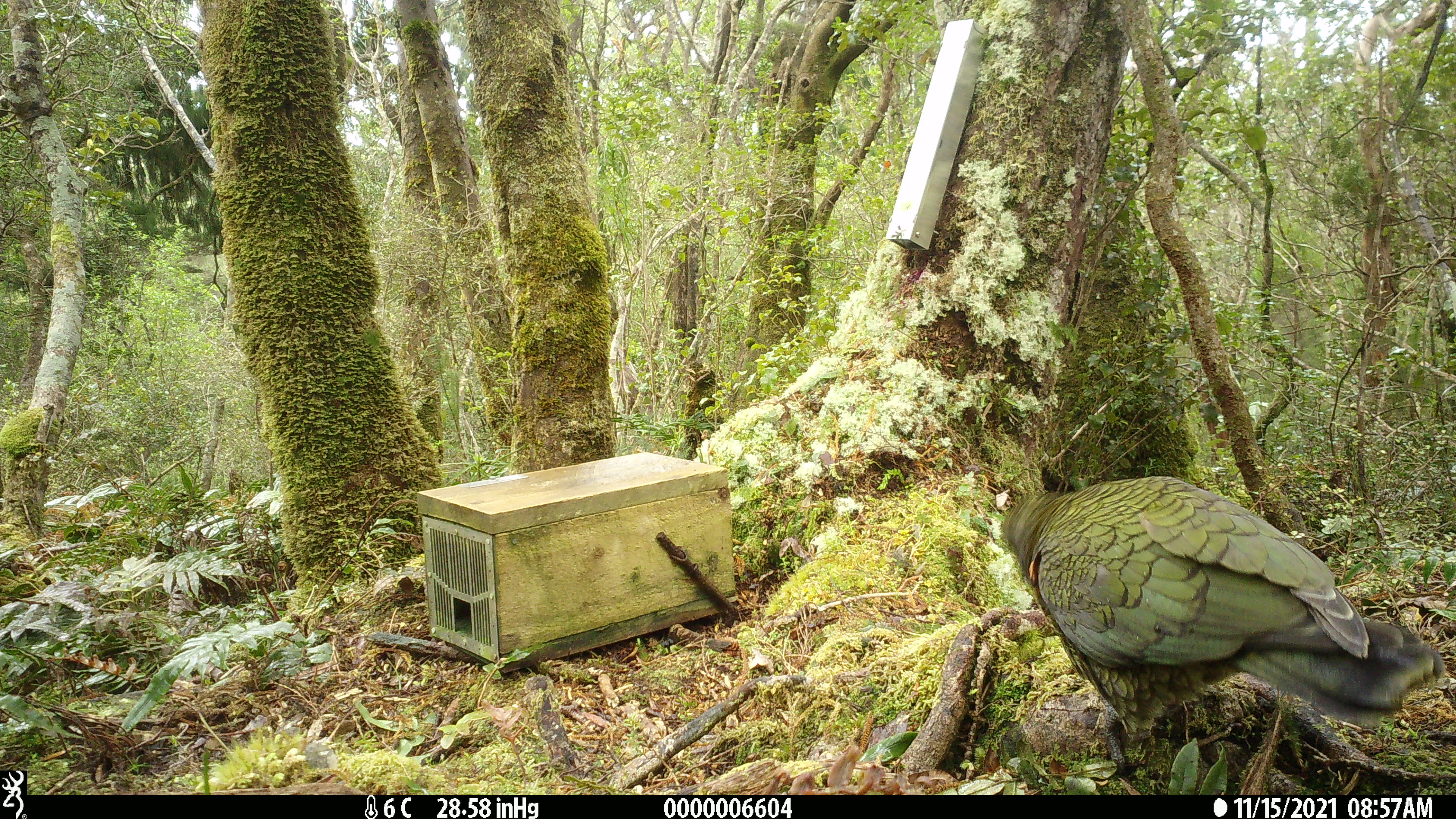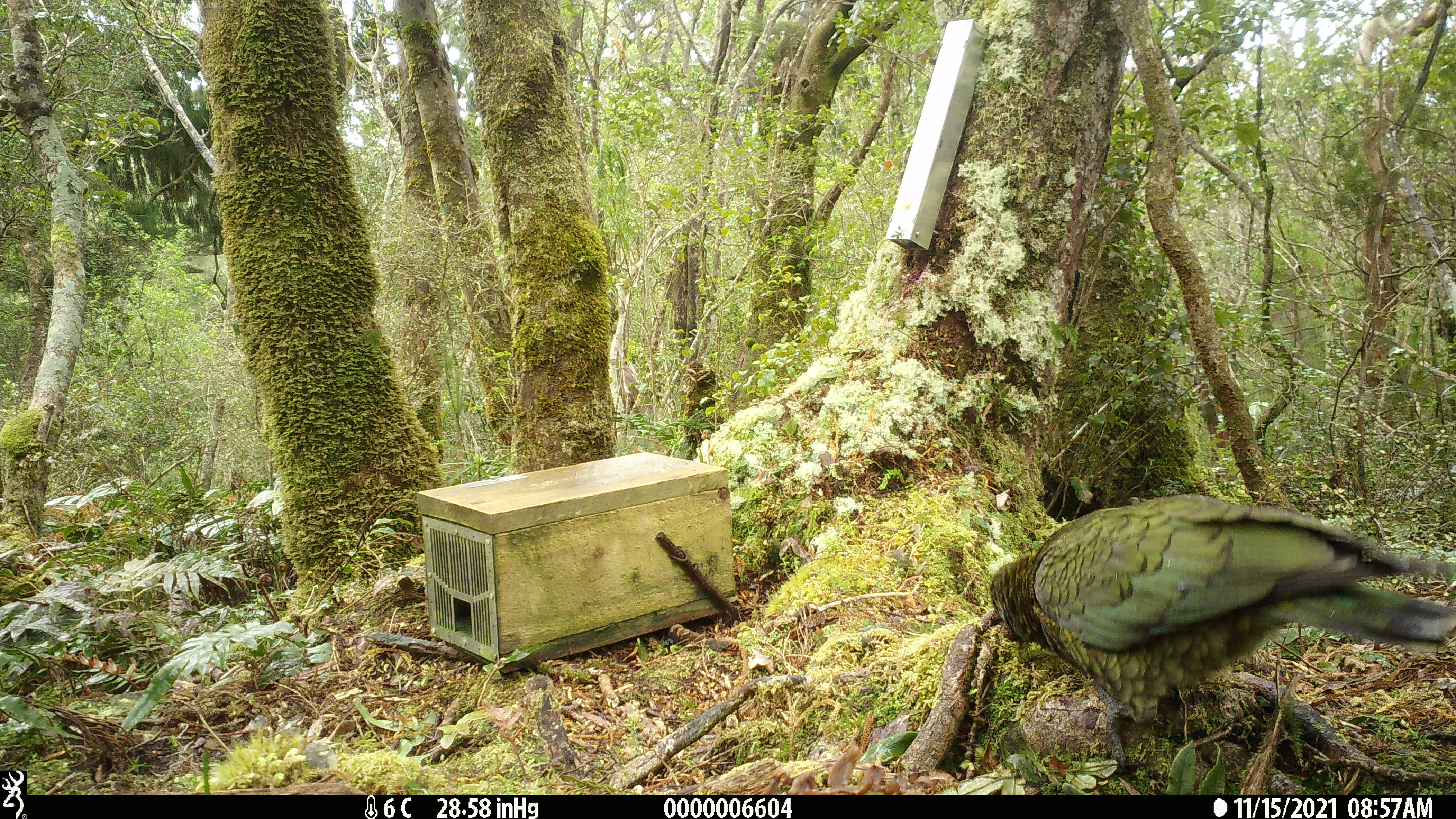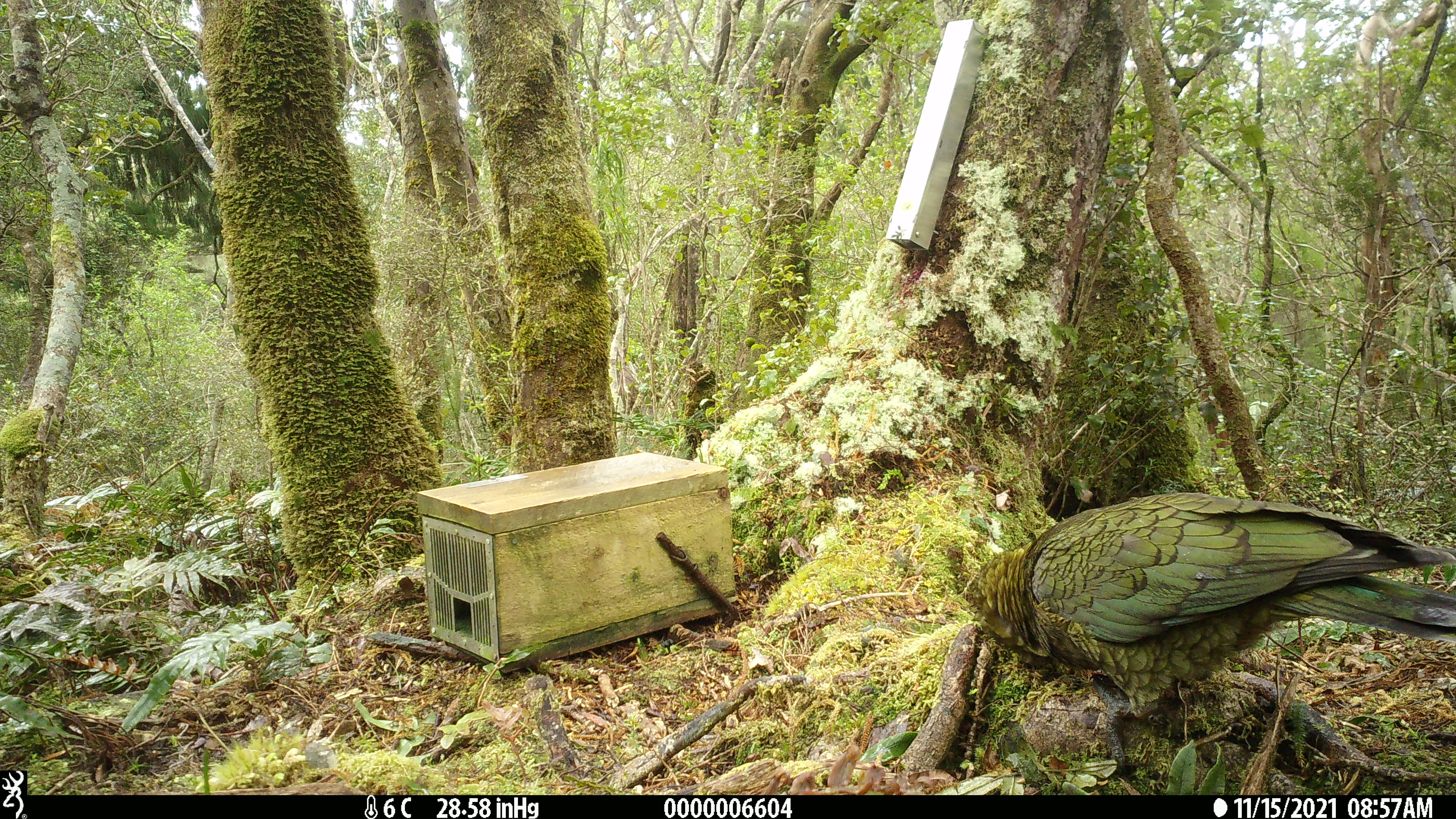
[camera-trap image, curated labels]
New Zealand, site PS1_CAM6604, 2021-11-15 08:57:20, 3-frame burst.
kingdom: Animalia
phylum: Chordata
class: Aves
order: Psittaciformes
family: Strigopidae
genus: Nestor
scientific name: Nestor notabilis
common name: kea